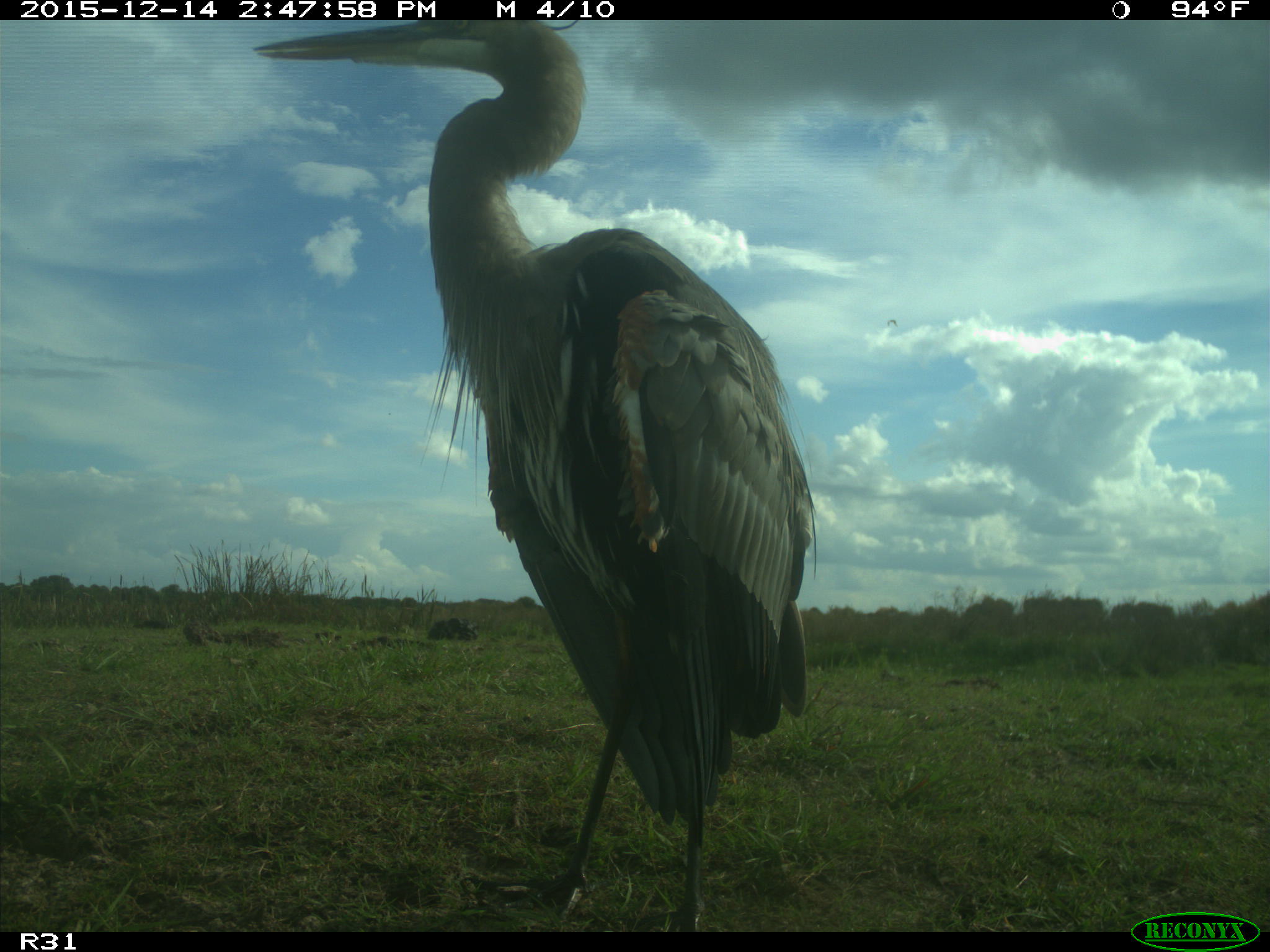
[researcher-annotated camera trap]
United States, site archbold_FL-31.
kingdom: Animalia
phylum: Chordata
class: Aves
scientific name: Aves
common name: birds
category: unidentified bird